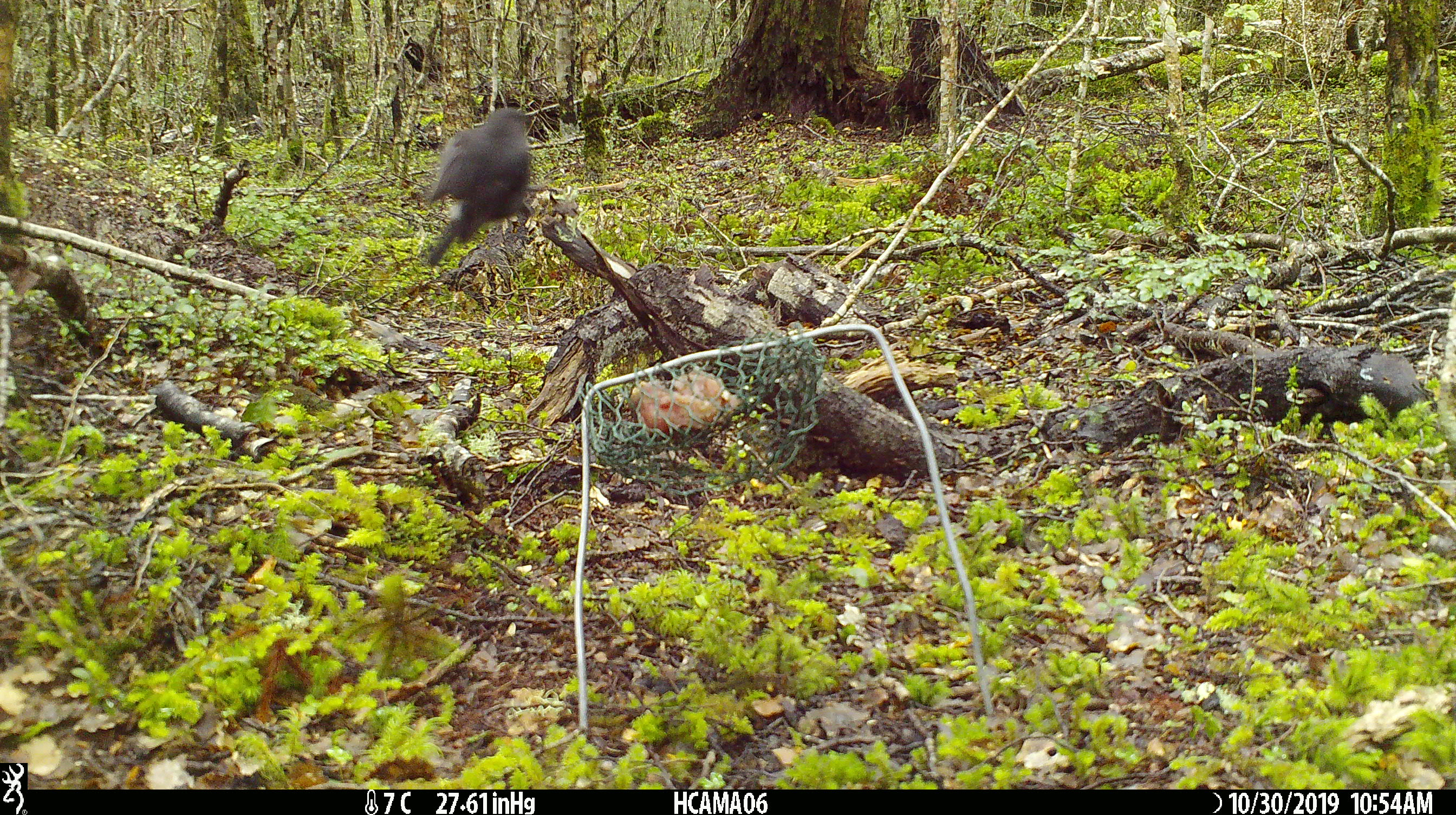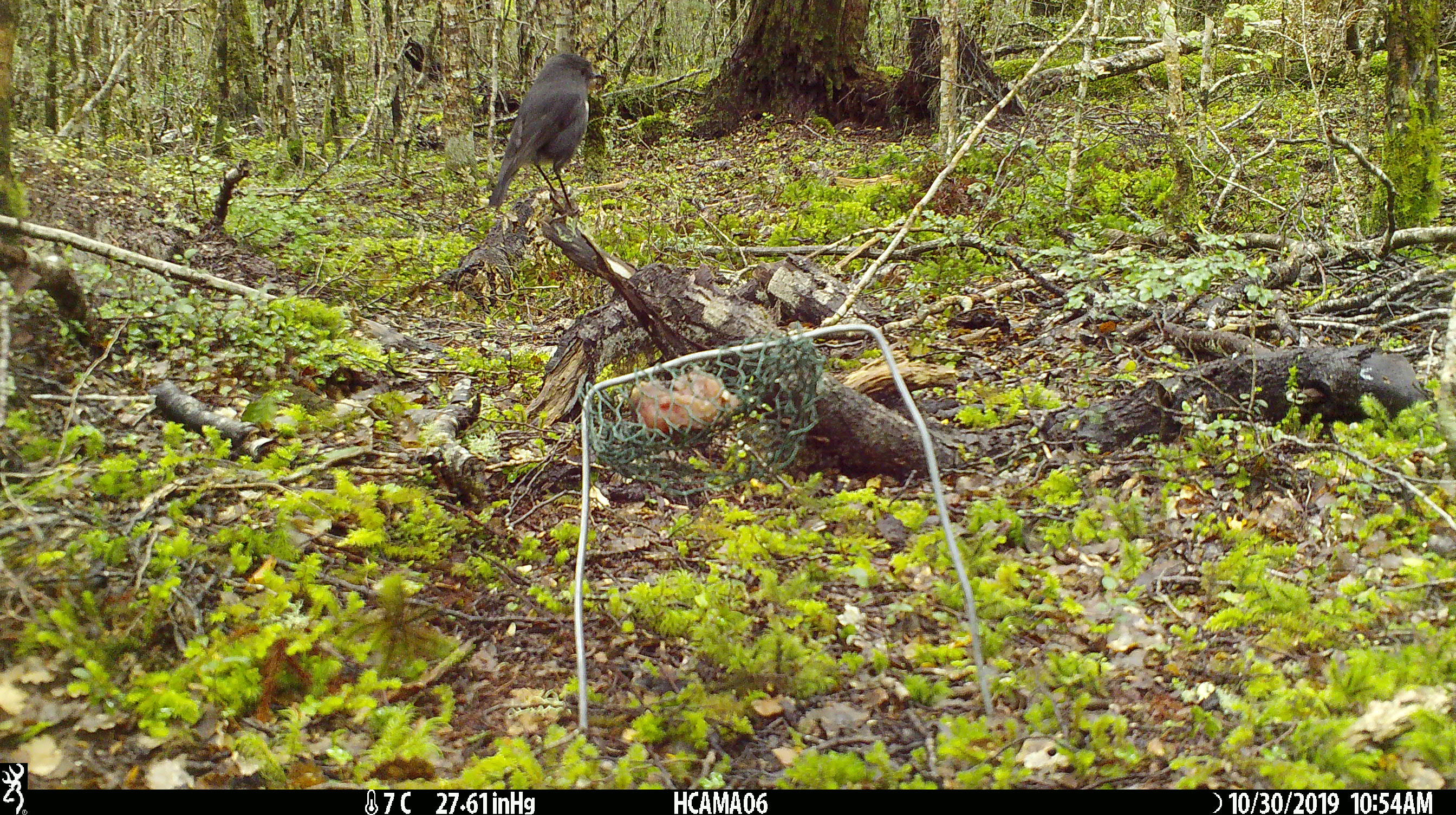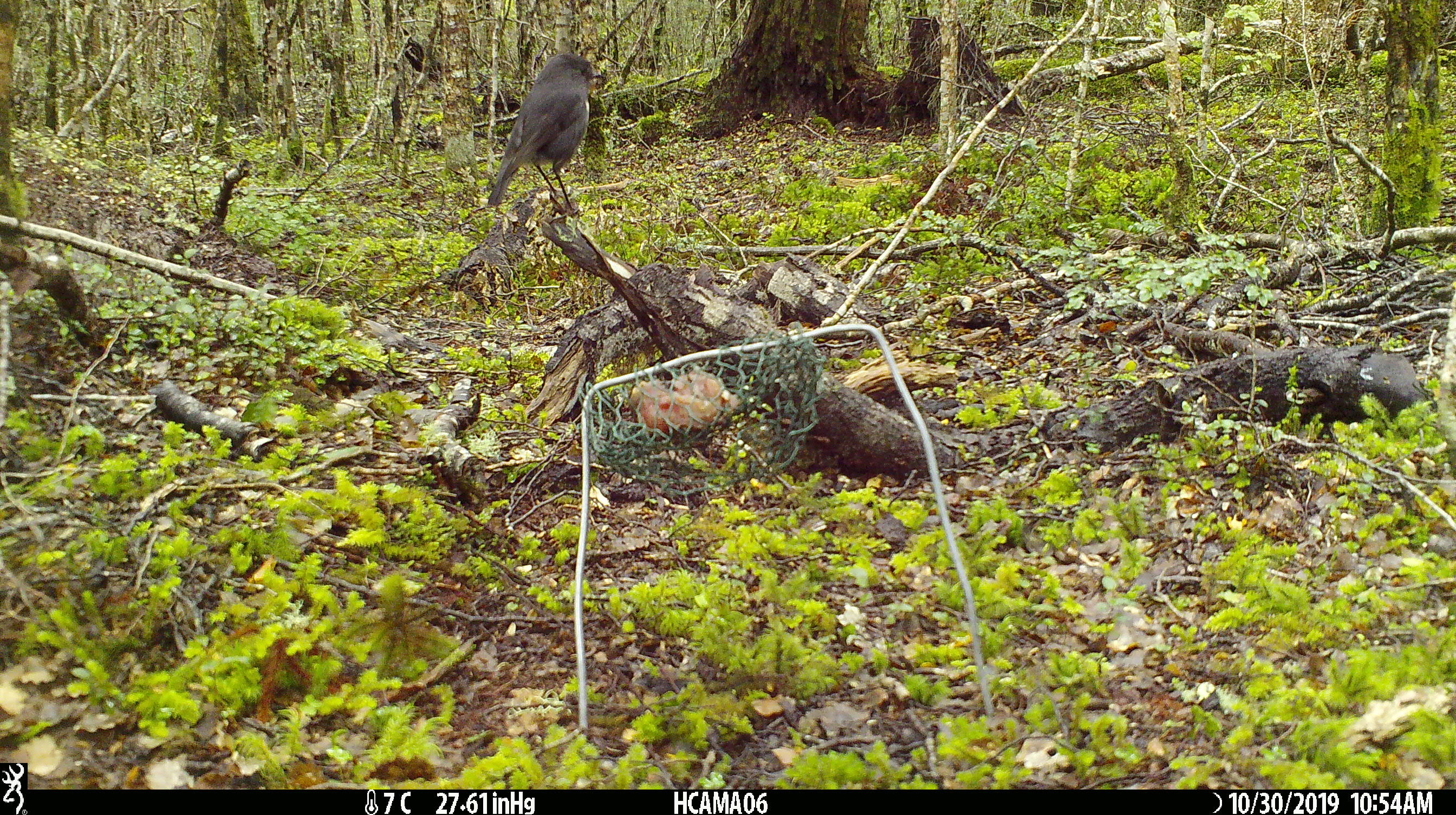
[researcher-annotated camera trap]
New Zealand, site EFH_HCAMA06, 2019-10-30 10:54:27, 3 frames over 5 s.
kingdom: Animalia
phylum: Chordata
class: Aves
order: Passeriformes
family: Petroicidae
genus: Petroica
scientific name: Petroica australis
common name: new zealand robin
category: robin